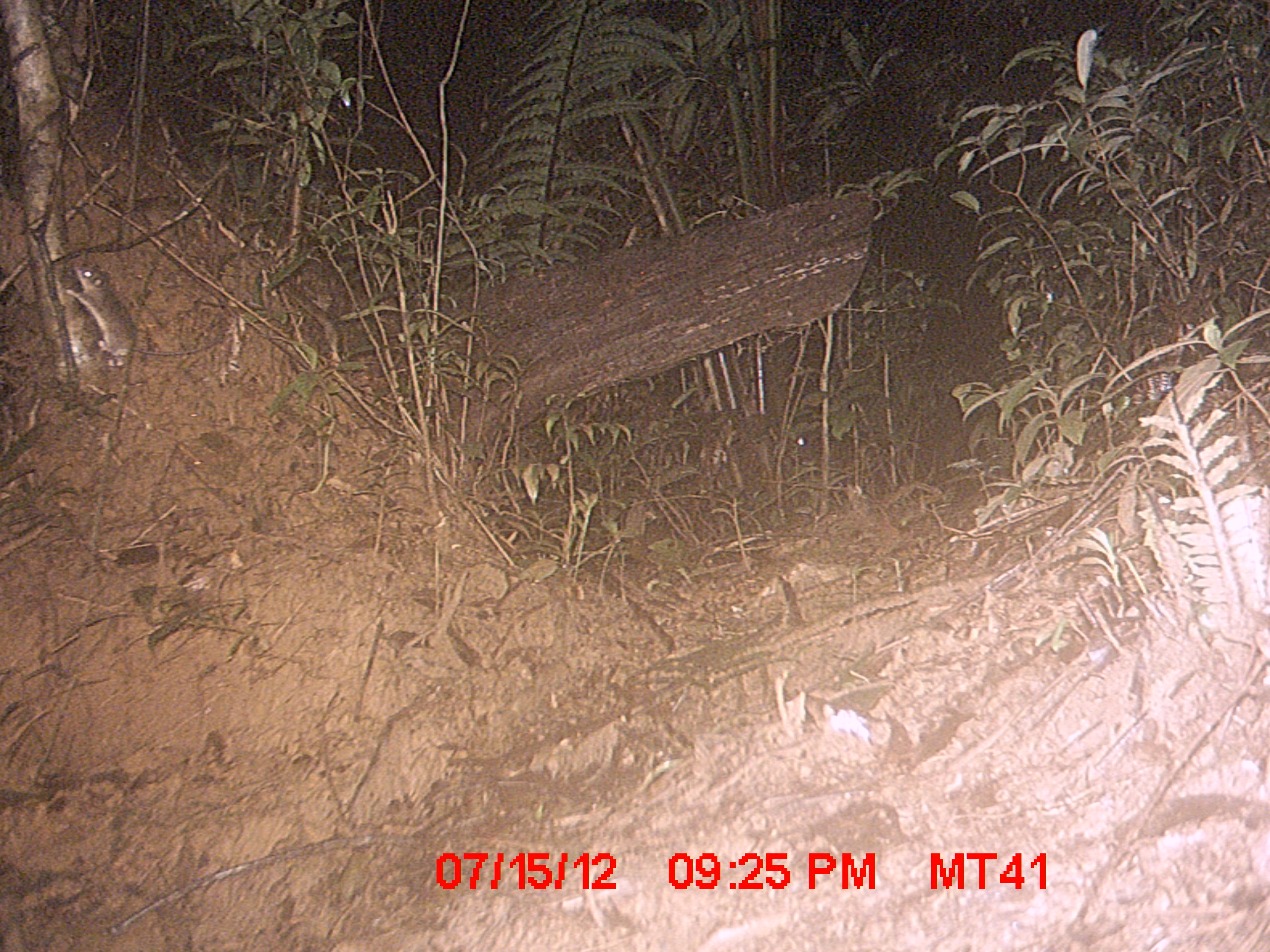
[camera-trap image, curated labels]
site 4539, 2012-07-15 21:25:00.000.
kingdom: Animalia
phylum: Chordata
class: Mammalia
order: Rodentia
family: Nesomyidae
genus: Nesomys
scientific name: Nesomys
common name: nesomys rodents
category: nesomys sp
Nesomys sp (nesomys rodents) (Nesomys), count 1.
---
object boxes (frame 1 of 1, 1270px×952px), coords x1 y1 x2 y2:
nesomys sp: 65 264 222 360